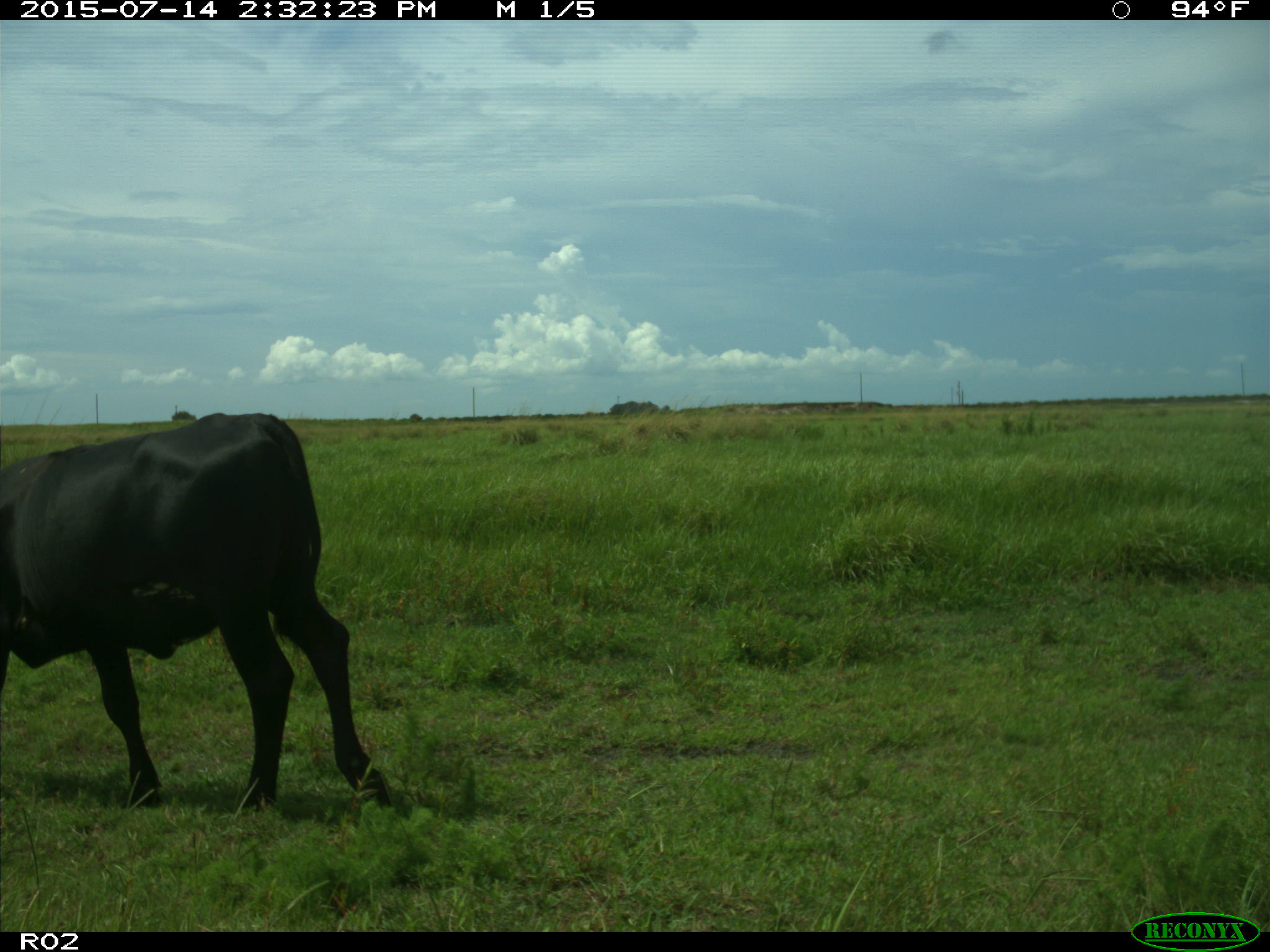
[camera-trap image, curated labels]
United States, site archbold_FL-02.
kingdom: Animalia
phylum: Chordata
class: Mammalia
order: Artiodactyla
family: Bovidae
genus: Bos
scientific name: Bos taurus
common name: domestic cow